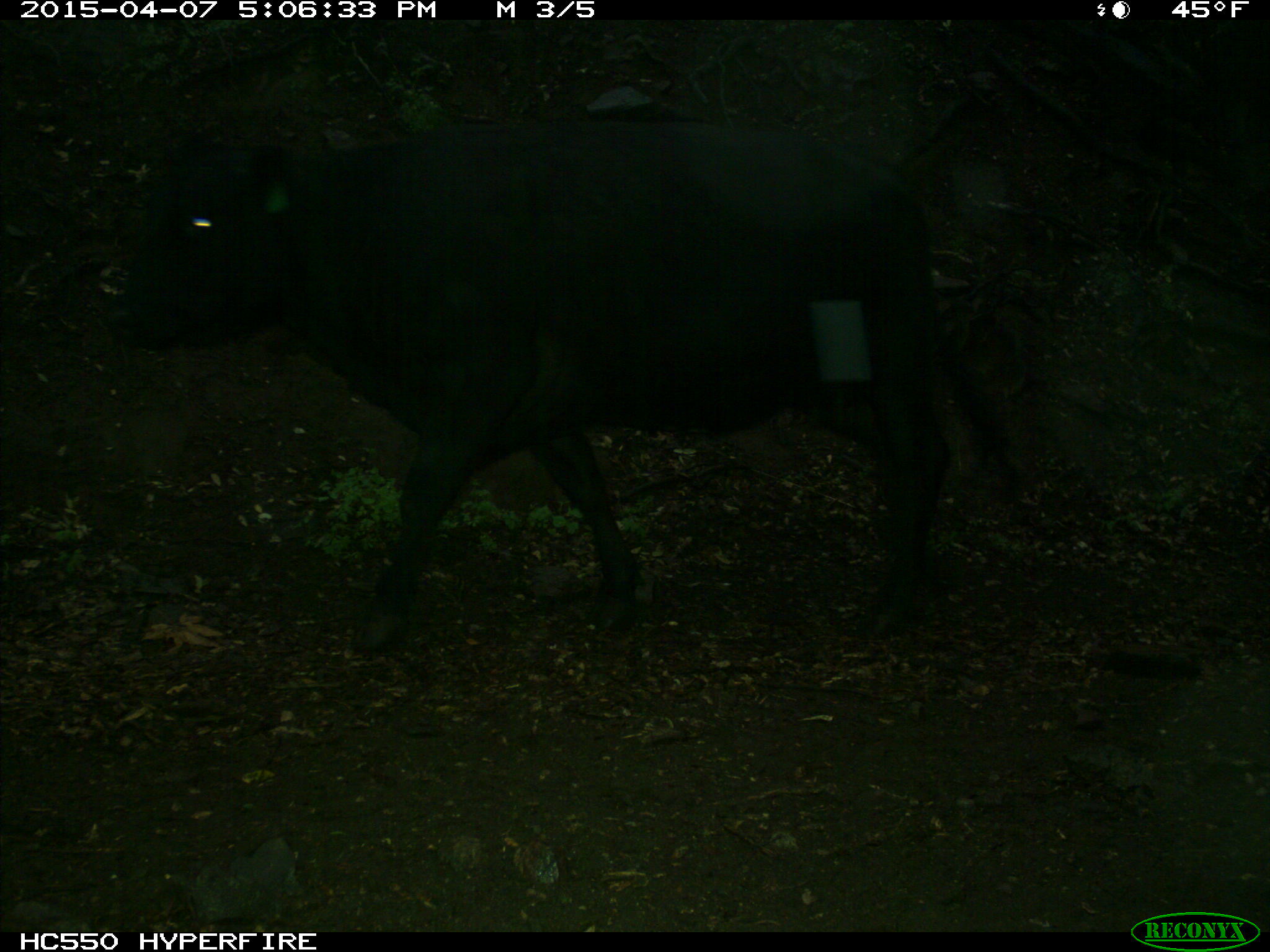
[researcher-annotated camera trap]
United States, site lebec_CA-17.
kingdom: Animalia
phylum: Chordata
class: Mammalia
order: Artiodactyla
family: Bovidae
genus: Bos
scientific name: Bos taurus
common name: domestic cow